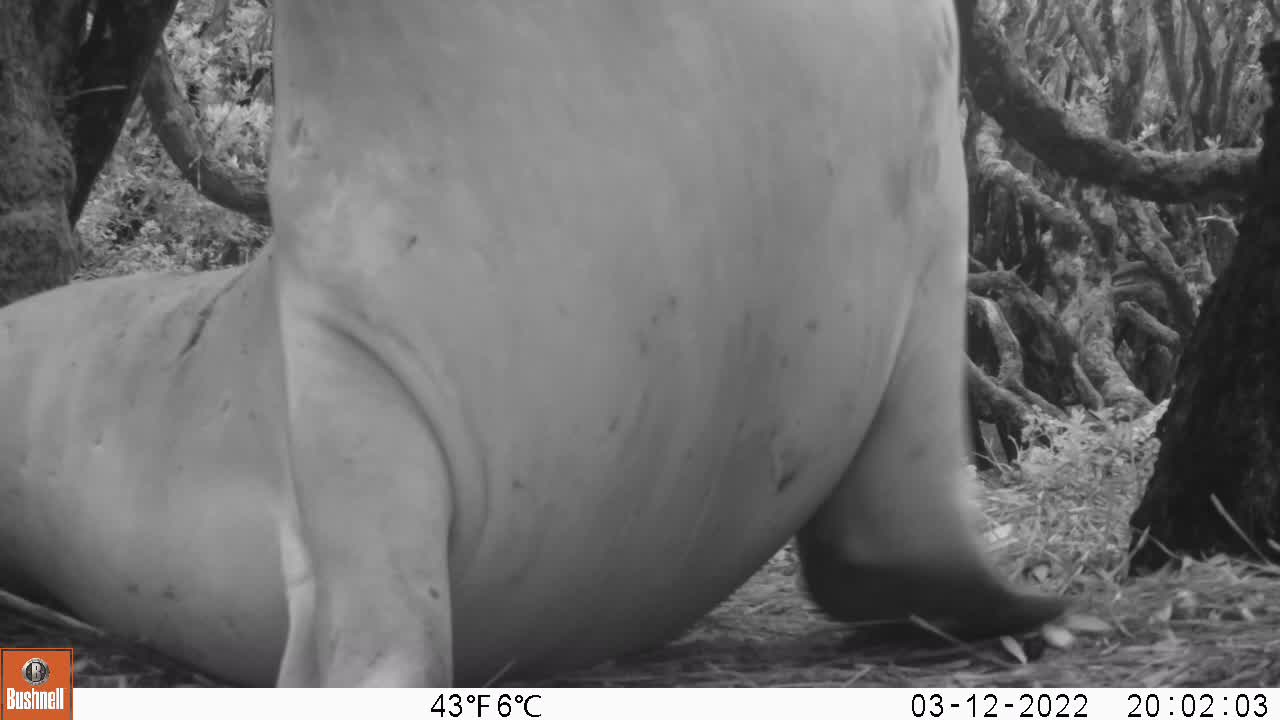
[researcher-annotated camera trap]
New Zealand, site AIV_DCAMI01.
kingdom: Animalia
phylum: Chordata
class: Mammalia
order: Carnivora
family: Otariidae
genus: Phocarctos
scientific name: Phocarctos hookeri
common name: new zealand sea lion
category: sealion